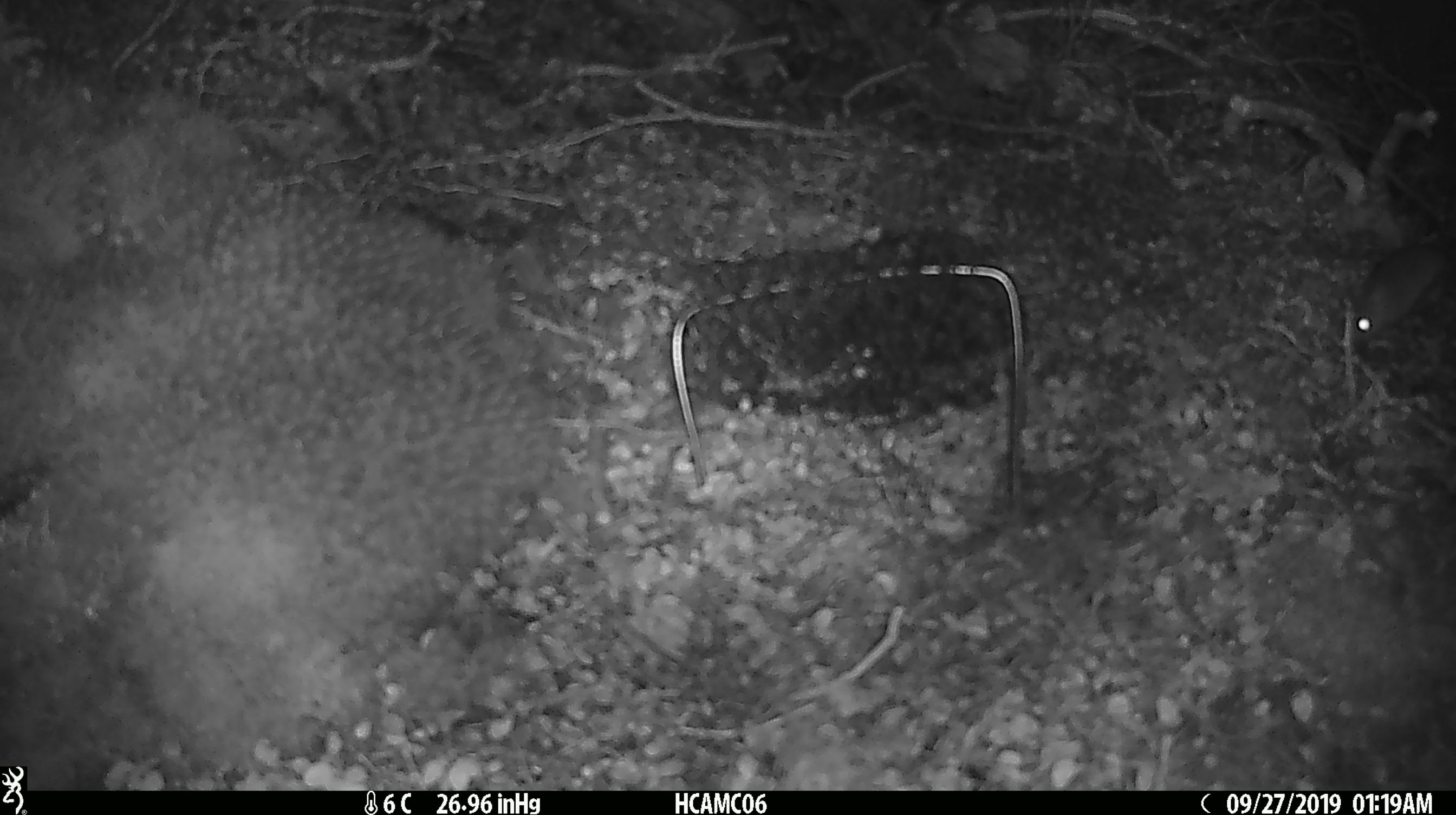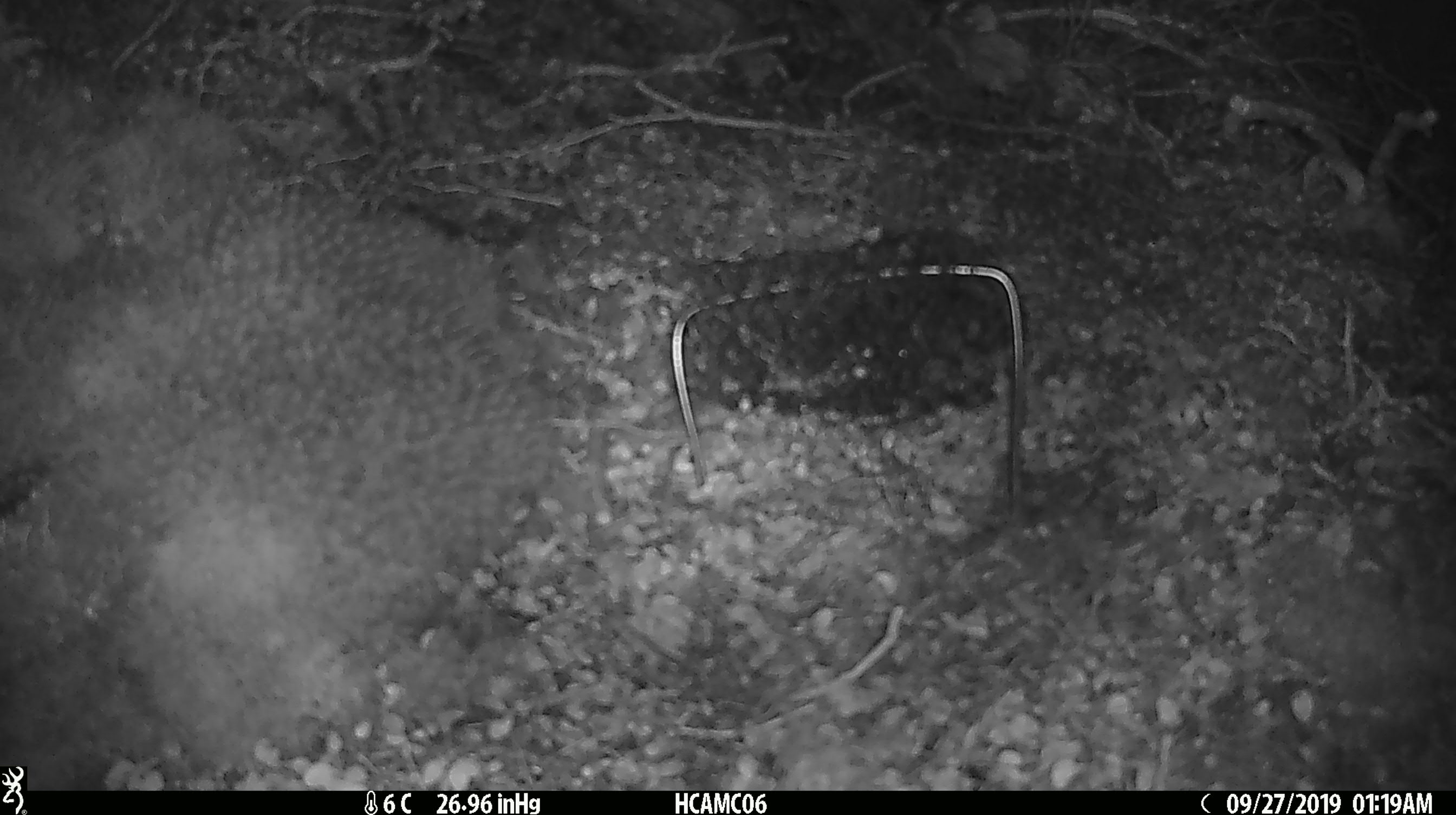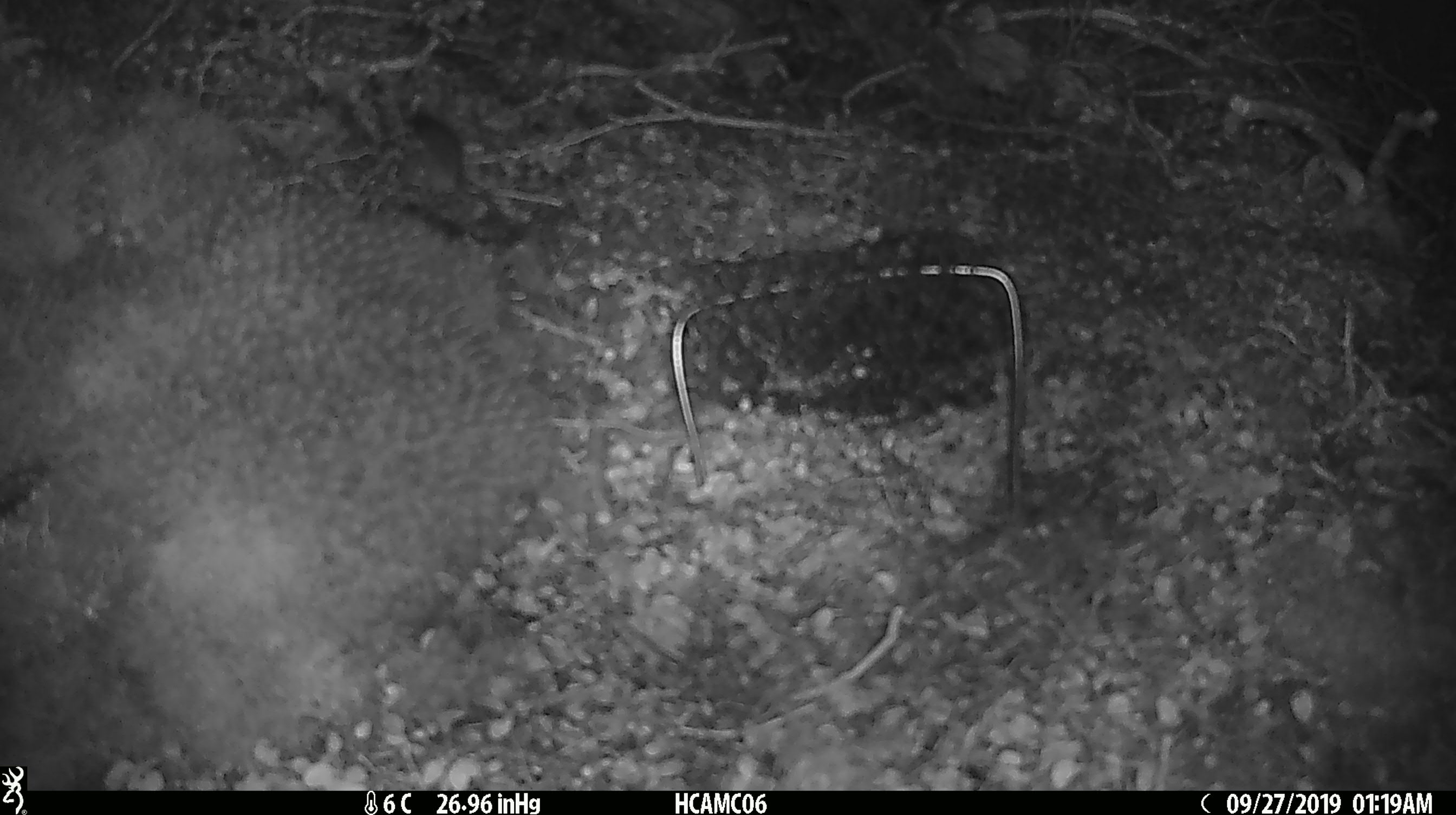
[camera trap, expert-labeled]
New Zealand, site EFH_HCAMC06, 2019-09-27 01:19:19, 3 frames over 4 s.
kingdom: Animalia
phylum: Chordata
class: Mammalia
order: Rodentia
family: Muridae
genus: Mus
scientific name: Mus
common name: mouse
Mouse (Mus).